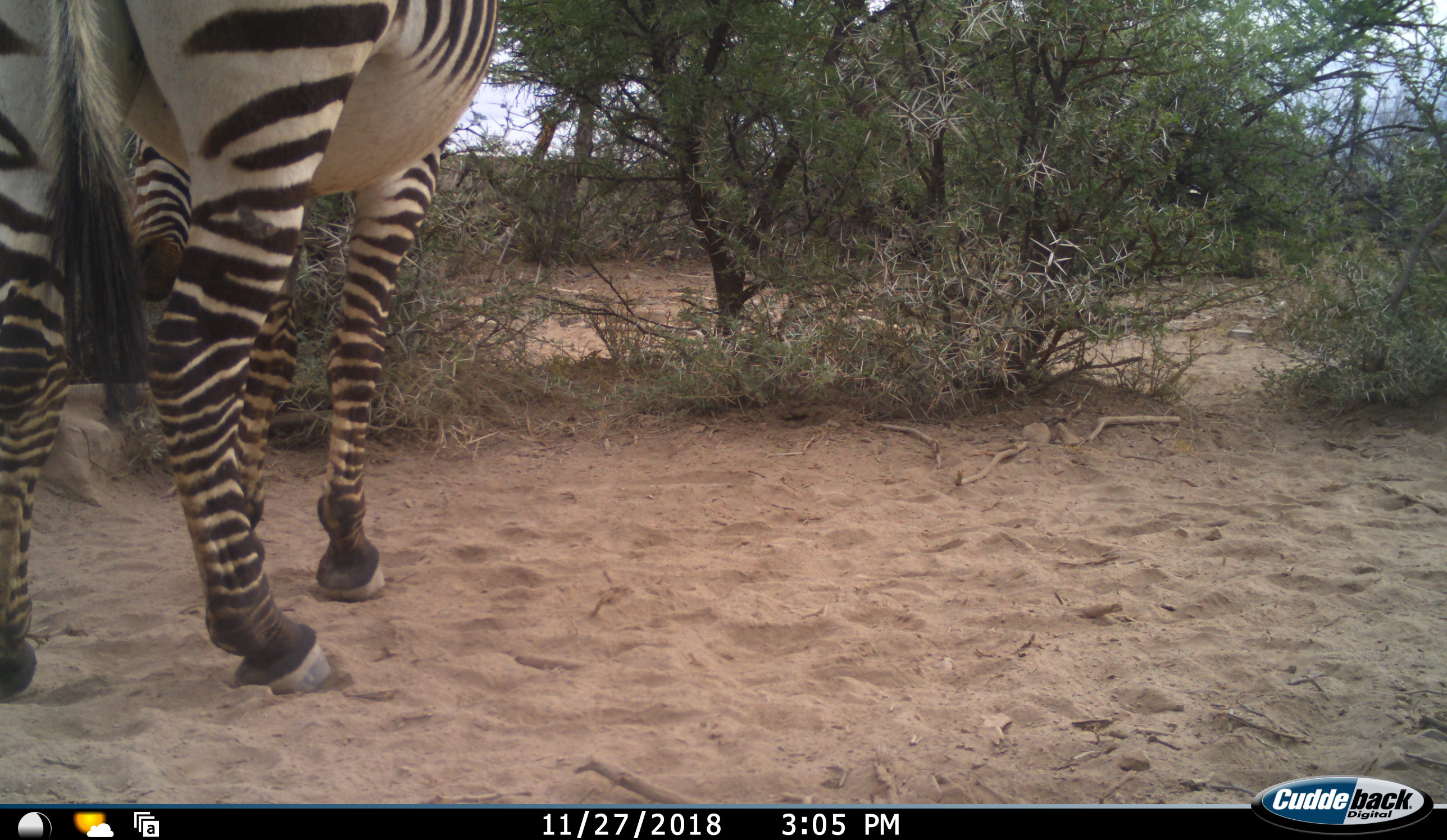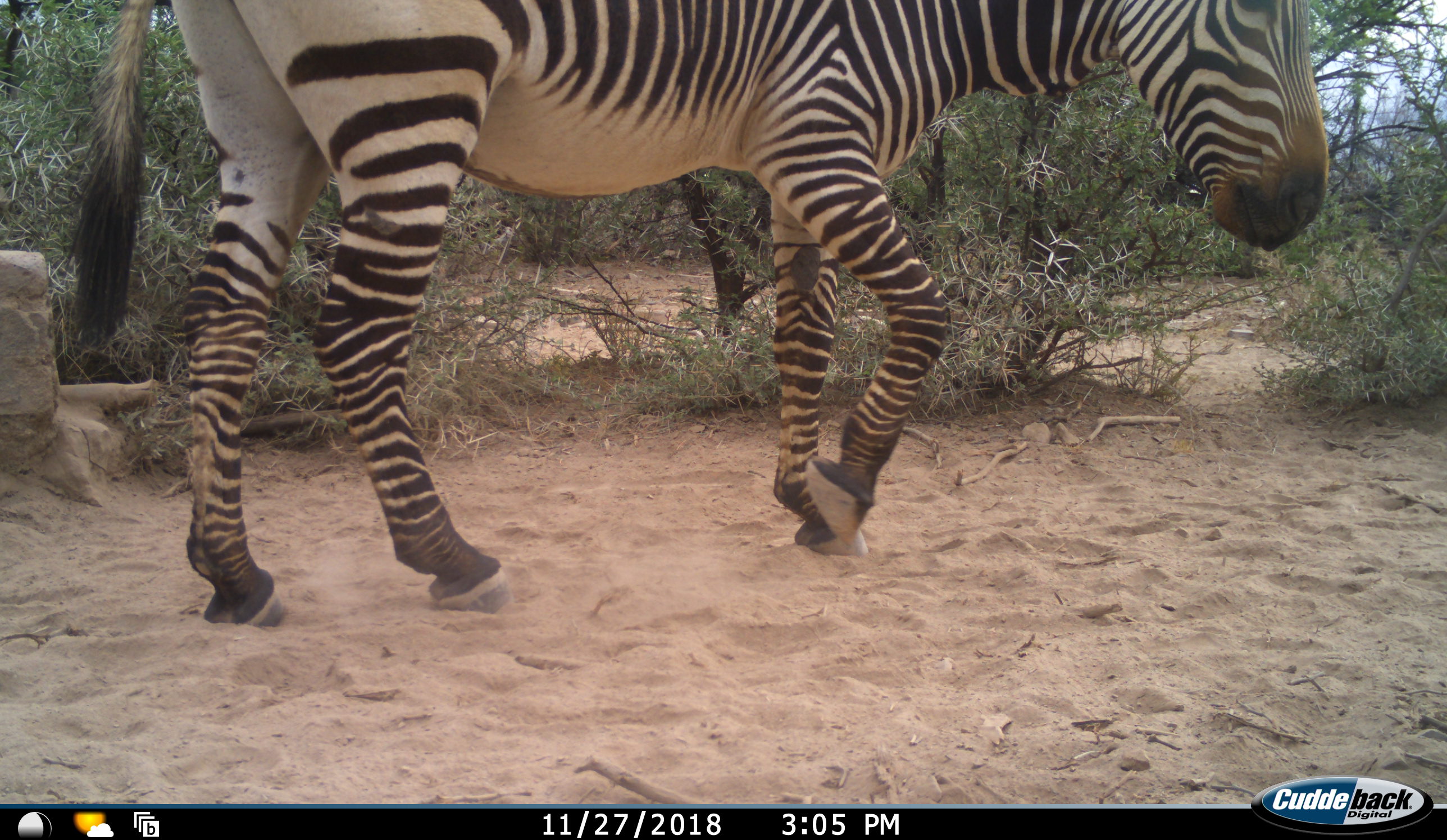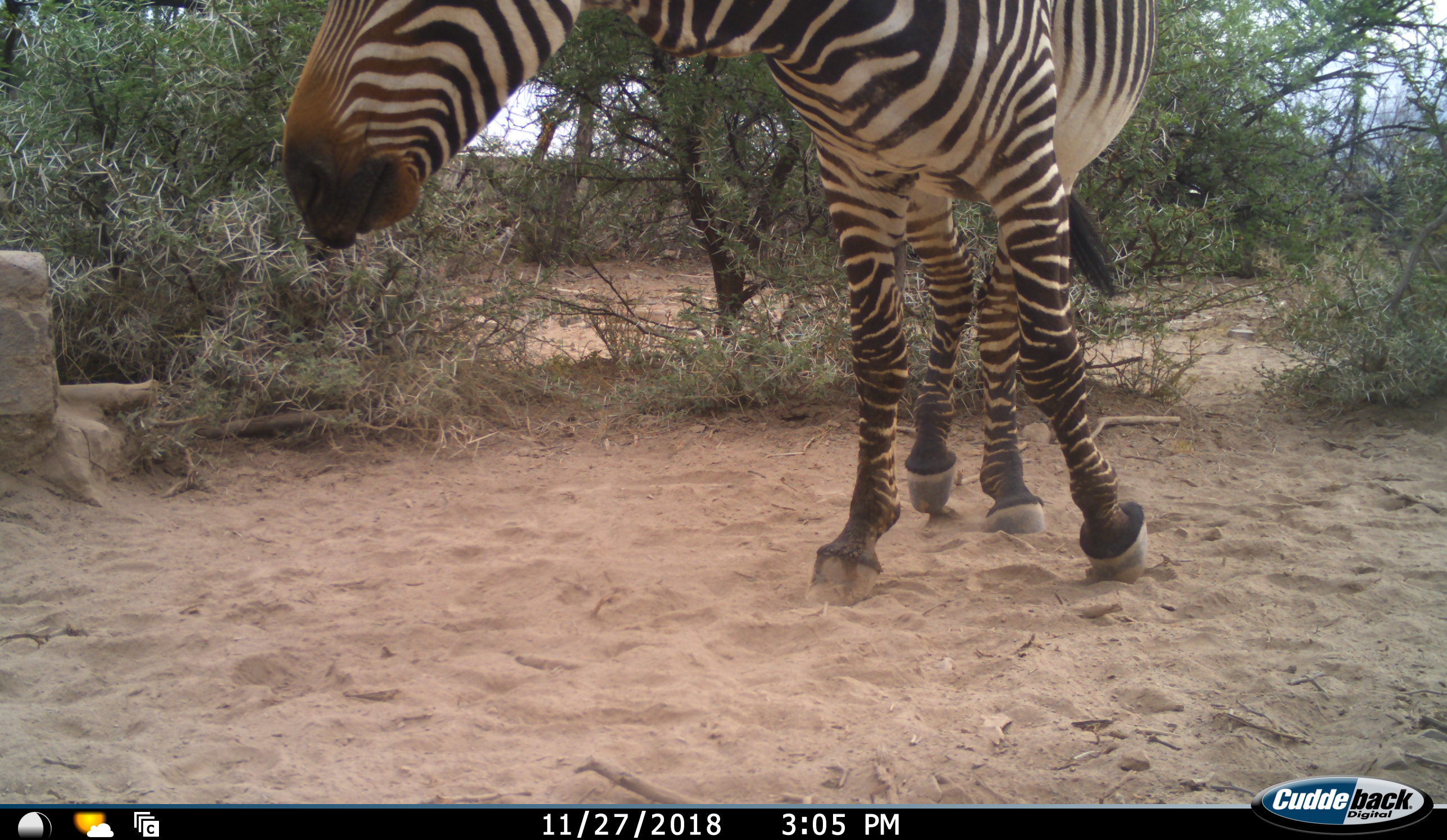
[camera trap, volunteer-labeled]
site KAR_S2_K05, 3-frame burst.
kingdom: Animalia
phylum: Chordata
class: Mammalia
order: Perissodactyla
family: Equidae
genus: Equus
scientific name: Equus zebra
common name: mountain zebra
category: zebramountain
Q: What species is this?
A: Zebramountain (mountain zebra) (Equus zebra).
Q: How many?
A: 1.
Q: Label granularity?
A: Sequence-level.